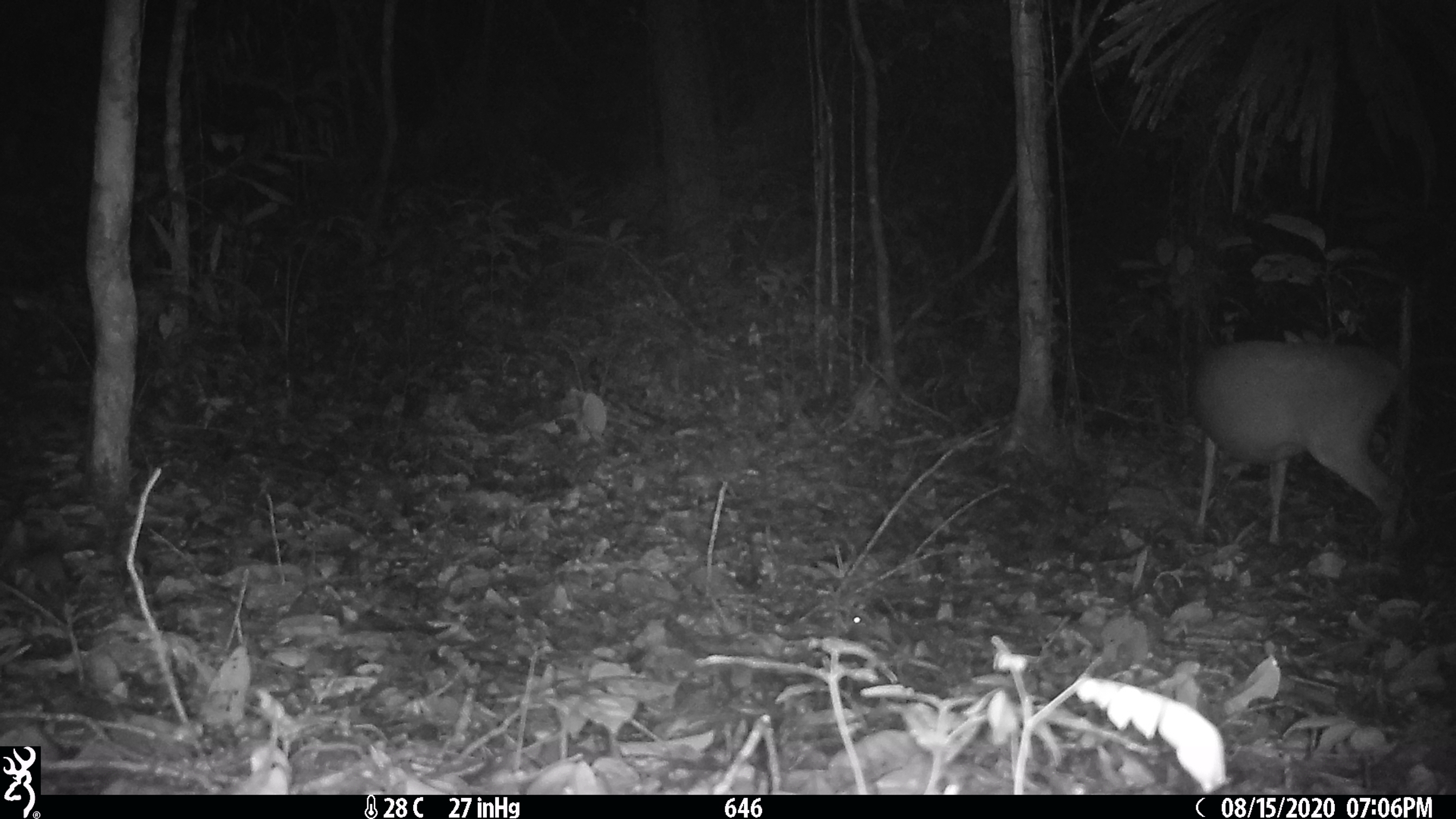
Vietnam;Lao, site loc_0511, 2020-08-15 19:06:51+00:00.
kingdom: Animalia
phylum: Chordata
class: Mammalia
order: Artiodactyla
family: Cervidae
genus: Muntiacus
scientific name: Muntiacus vuquangensis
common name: large-antlered muntjac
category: large antlered muntjac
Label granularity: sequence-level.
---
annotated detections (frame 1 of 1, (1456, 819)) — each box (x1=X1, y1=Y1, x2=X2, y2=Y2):
large antlered muntjac: (x1=1190, y1=339, x2=1405, y2=545)